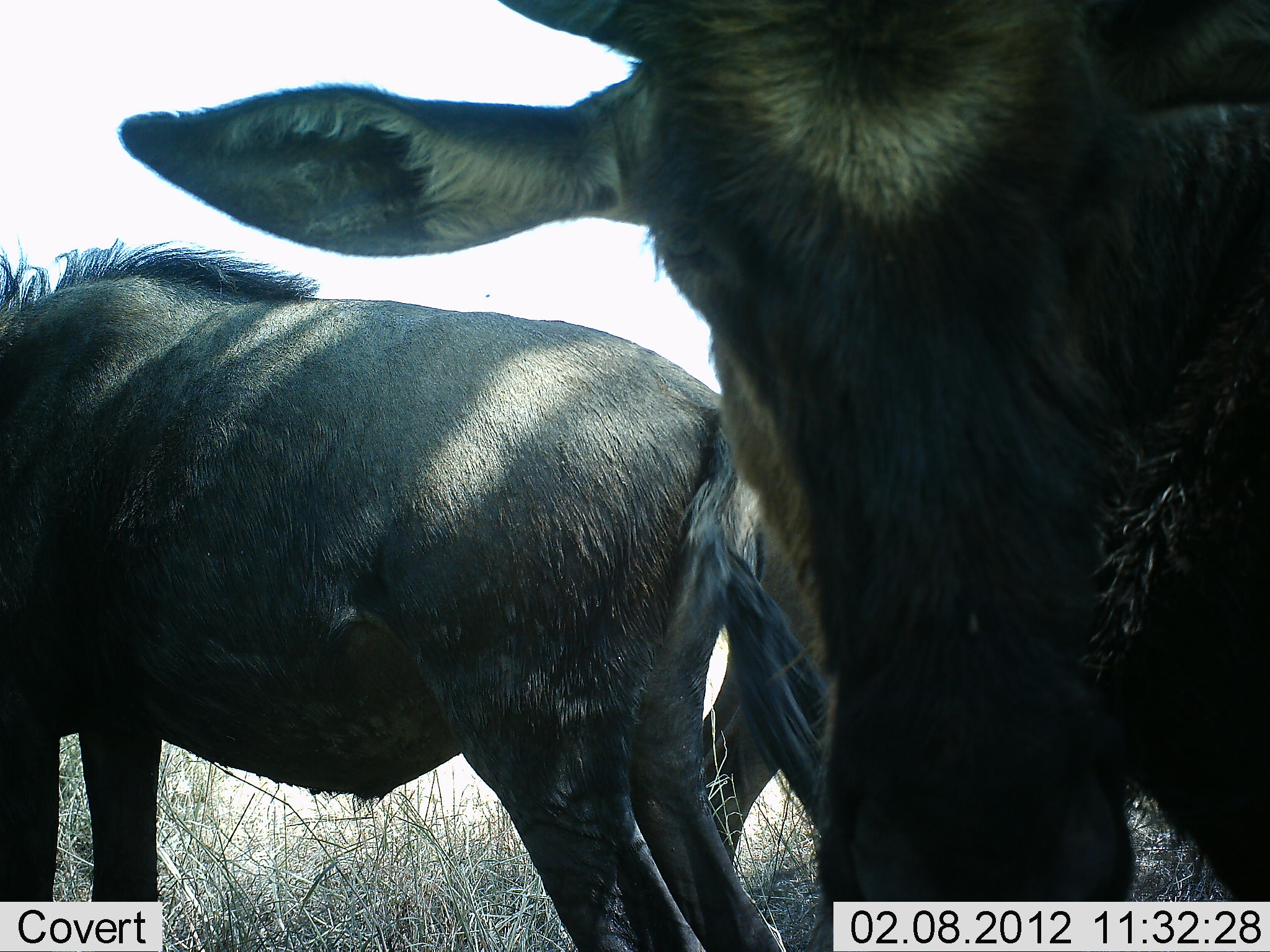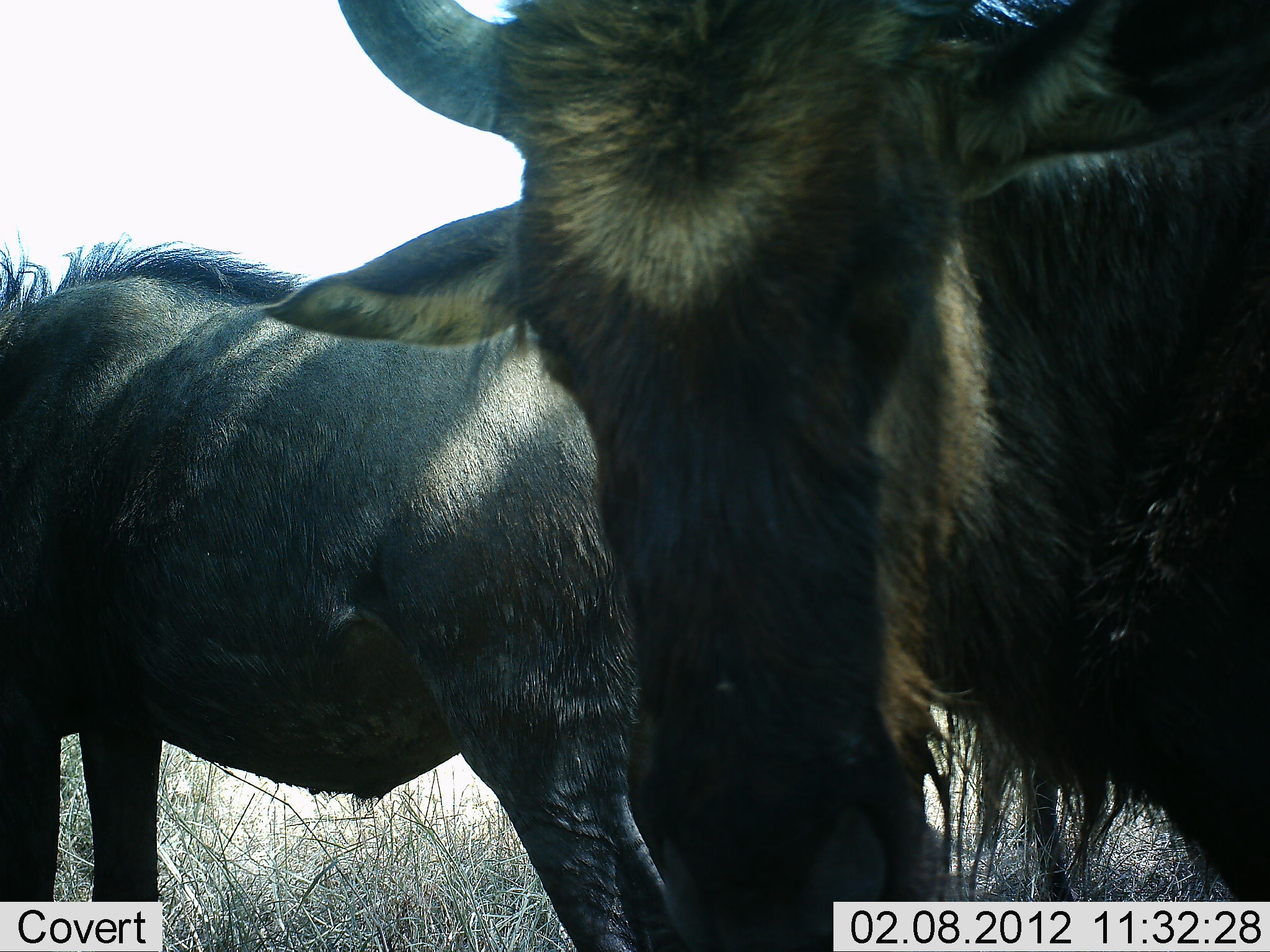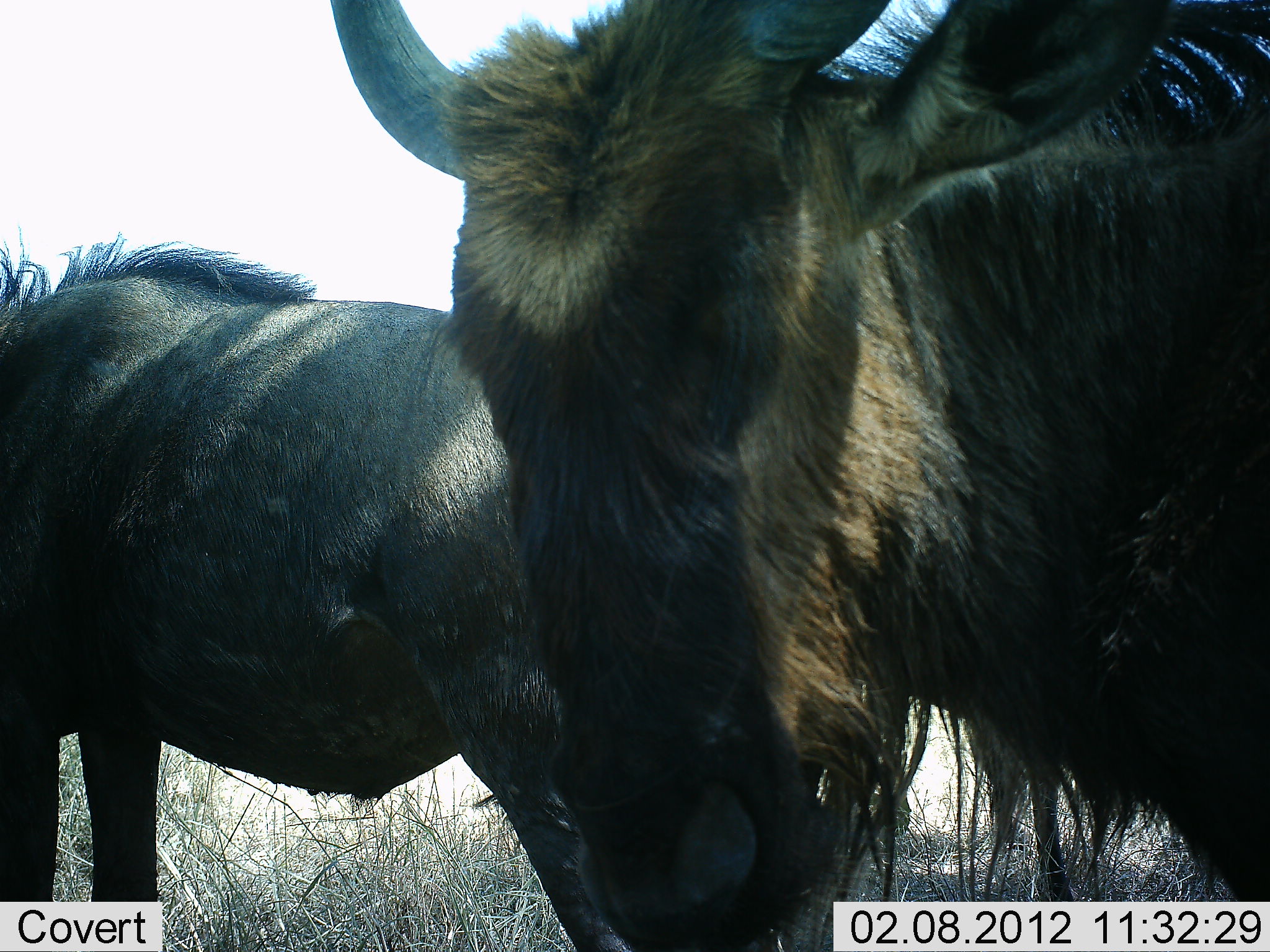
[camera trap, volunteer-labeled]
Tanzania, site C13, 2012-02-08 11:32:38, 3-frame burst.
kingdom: Animalia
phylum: Chordata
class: Mammalia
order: Artiodactyla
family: Bovidae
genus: Connochaetes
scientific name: Connochaetes taurinus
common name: blue wildebeest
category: wildebeest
Wildebeest (blue wildebeest) (Connochaetes taurinus), count 2. Behavior (volunteer vote fractions): standing 100%, resting 8%, moving 0%, interacting 0%. Young present (vote fraction): 8%. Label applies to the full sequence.